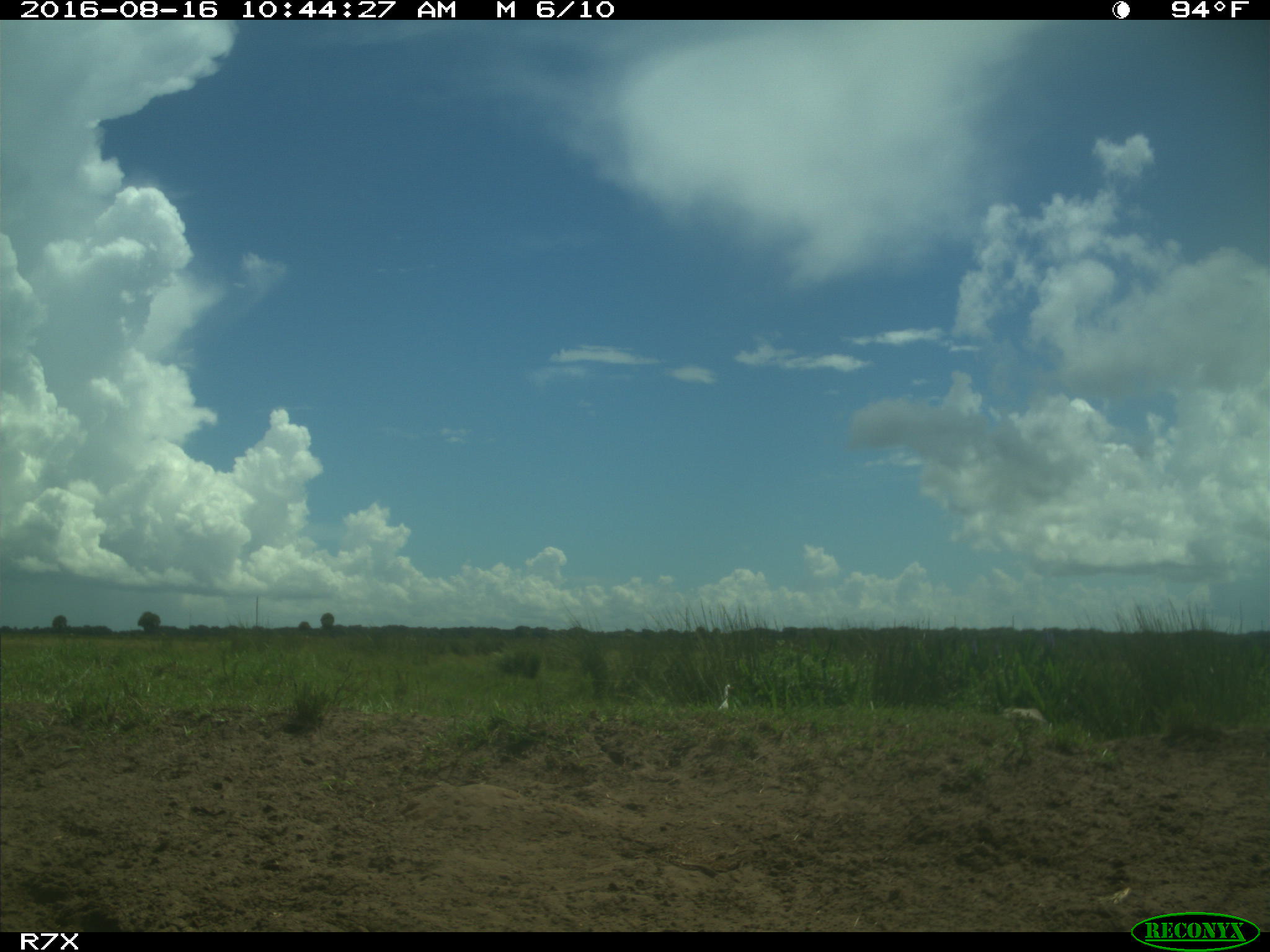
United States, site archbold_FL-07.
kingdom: Animalia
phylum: Chordata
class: Aves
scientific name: Aves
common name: birds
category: unidentified bird